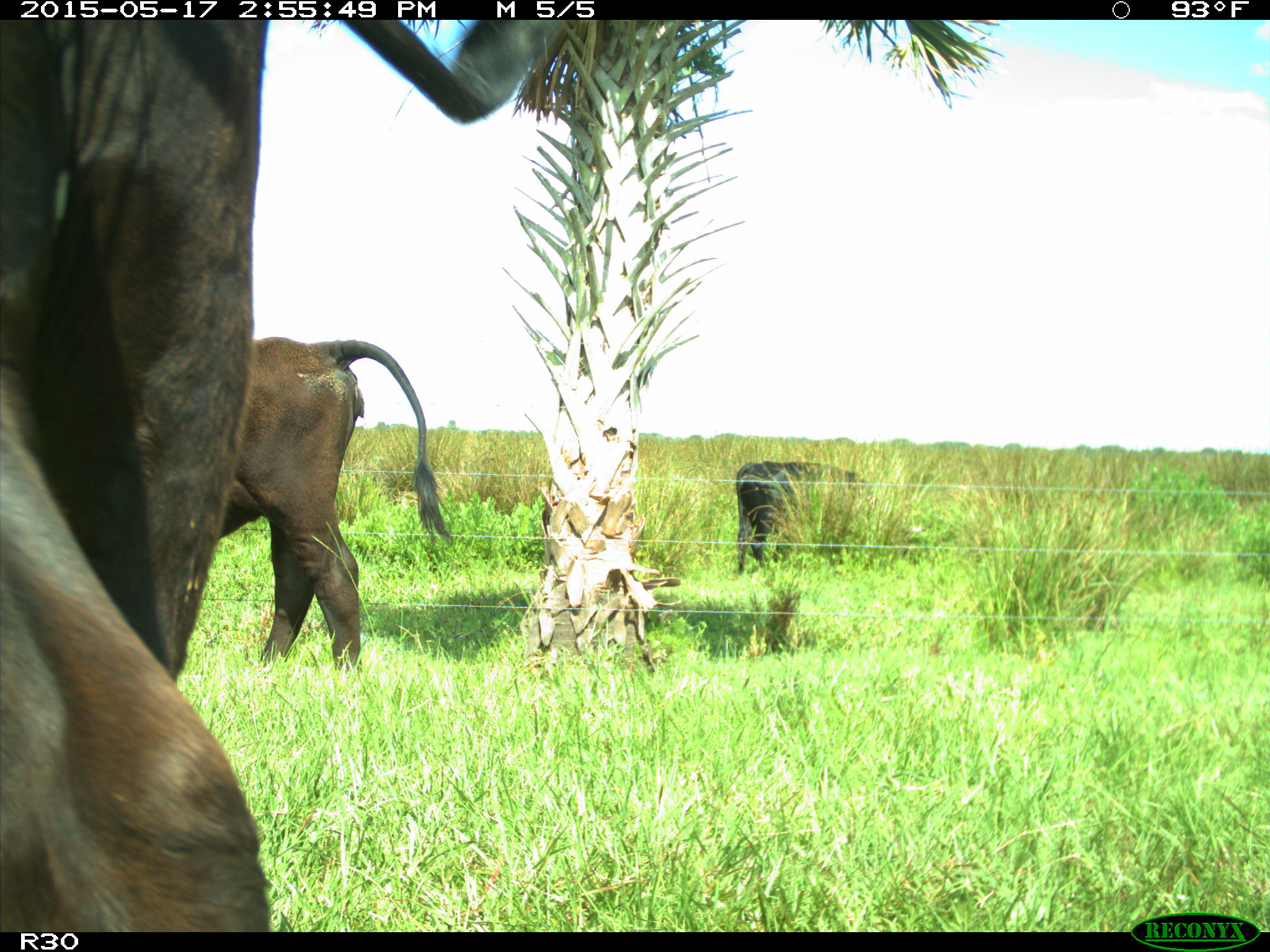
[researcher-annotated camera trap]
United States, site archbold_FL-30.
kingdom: Animalia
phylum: Chordata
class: Mammalia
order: Artiodactyla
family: Bovidae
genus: Bos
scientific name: Bos taurus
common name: domestic cow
Bos taurus (domestic cow).